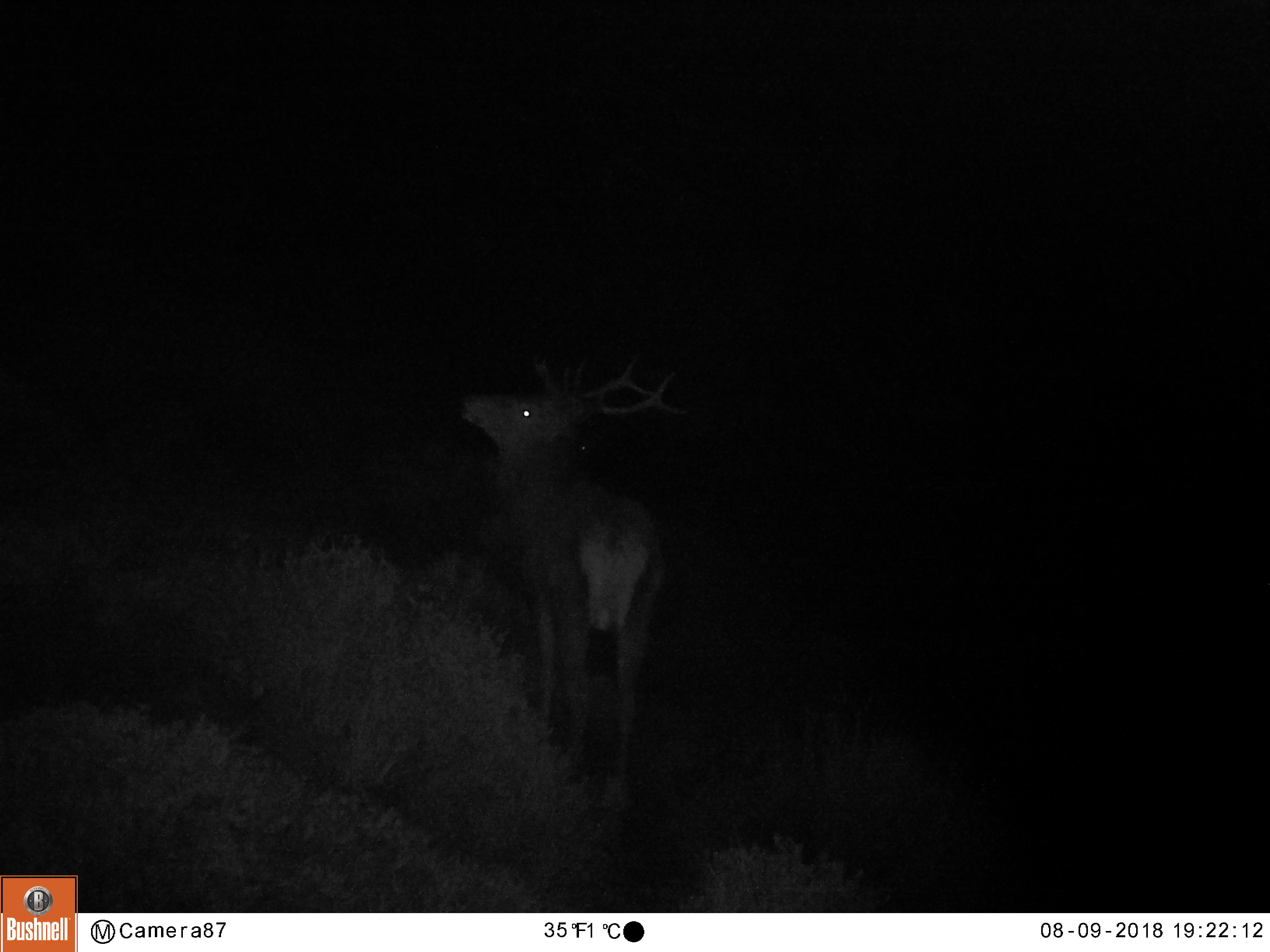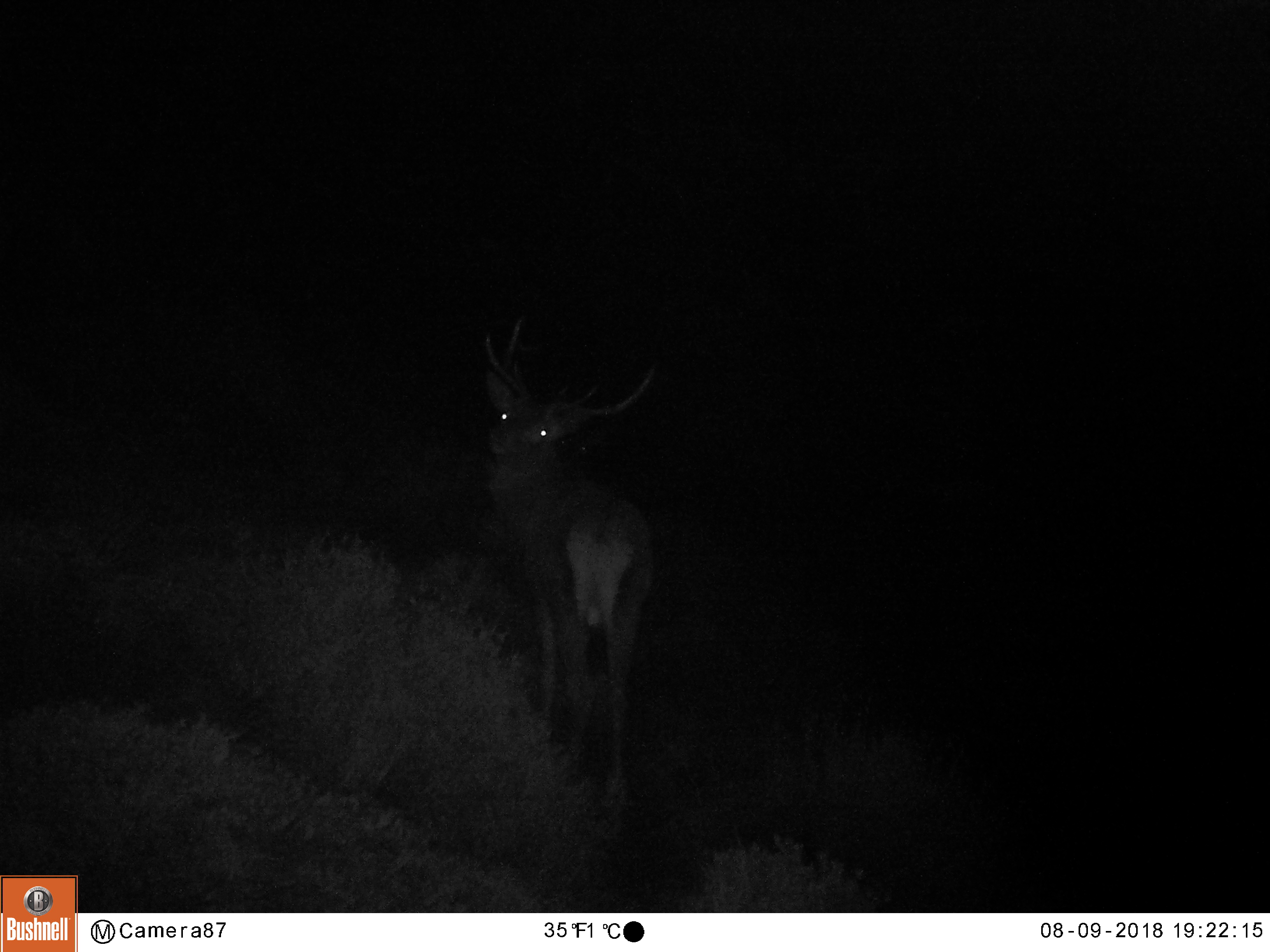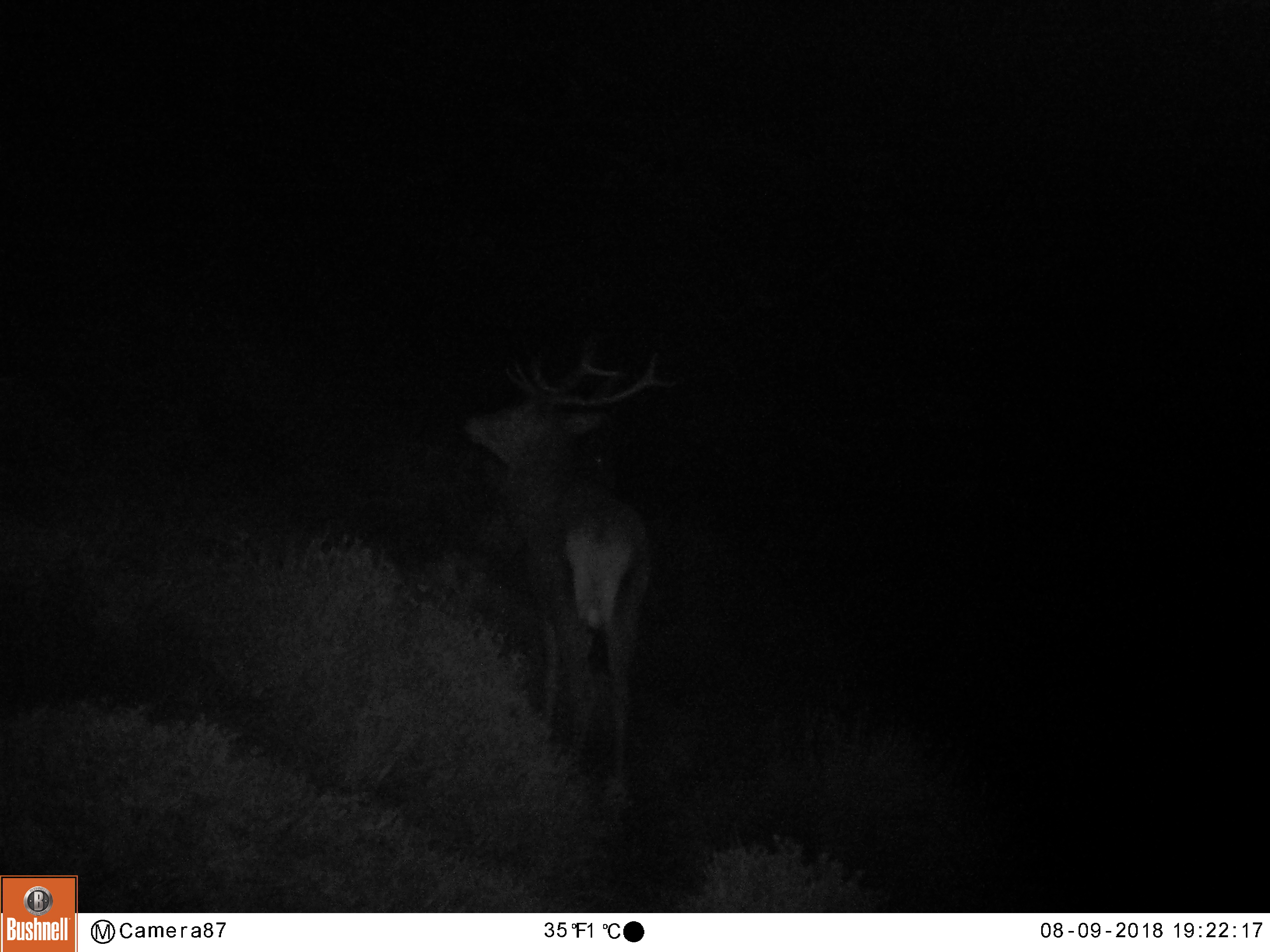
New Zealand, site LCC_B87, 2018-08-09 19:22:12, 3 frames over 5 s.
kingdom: Animalia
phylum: Chordata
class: Mammalia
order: Artiodactyla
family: Cervidae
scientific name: Cervidae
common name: deer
Deer (Cervidae).